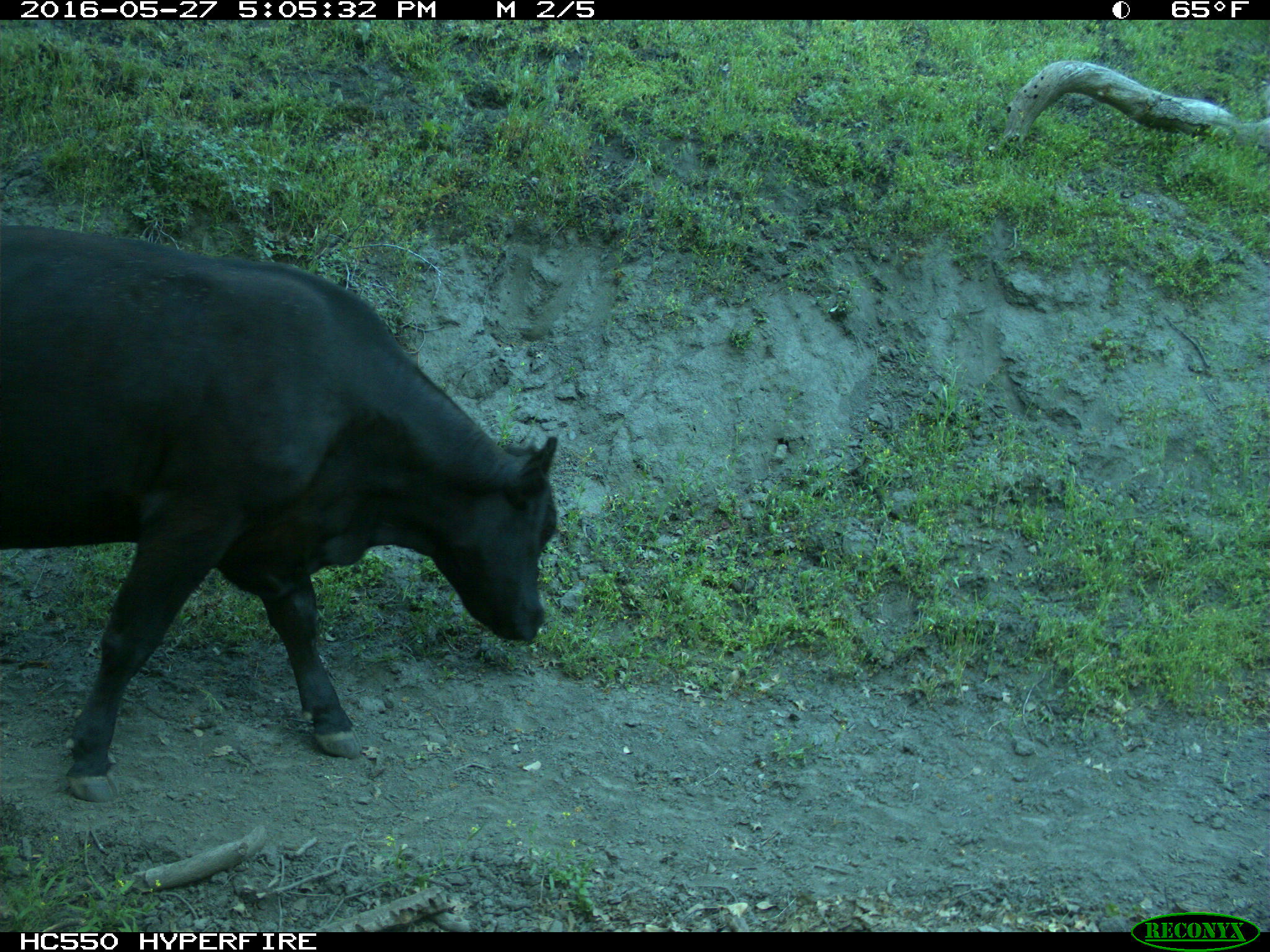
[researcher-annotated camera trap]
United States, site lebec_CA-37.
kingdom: Animalia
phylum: Chordata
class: Mammalia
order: Artiodactyla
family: Bovidae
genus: Bos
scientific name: Bos taurus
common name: domestic cow